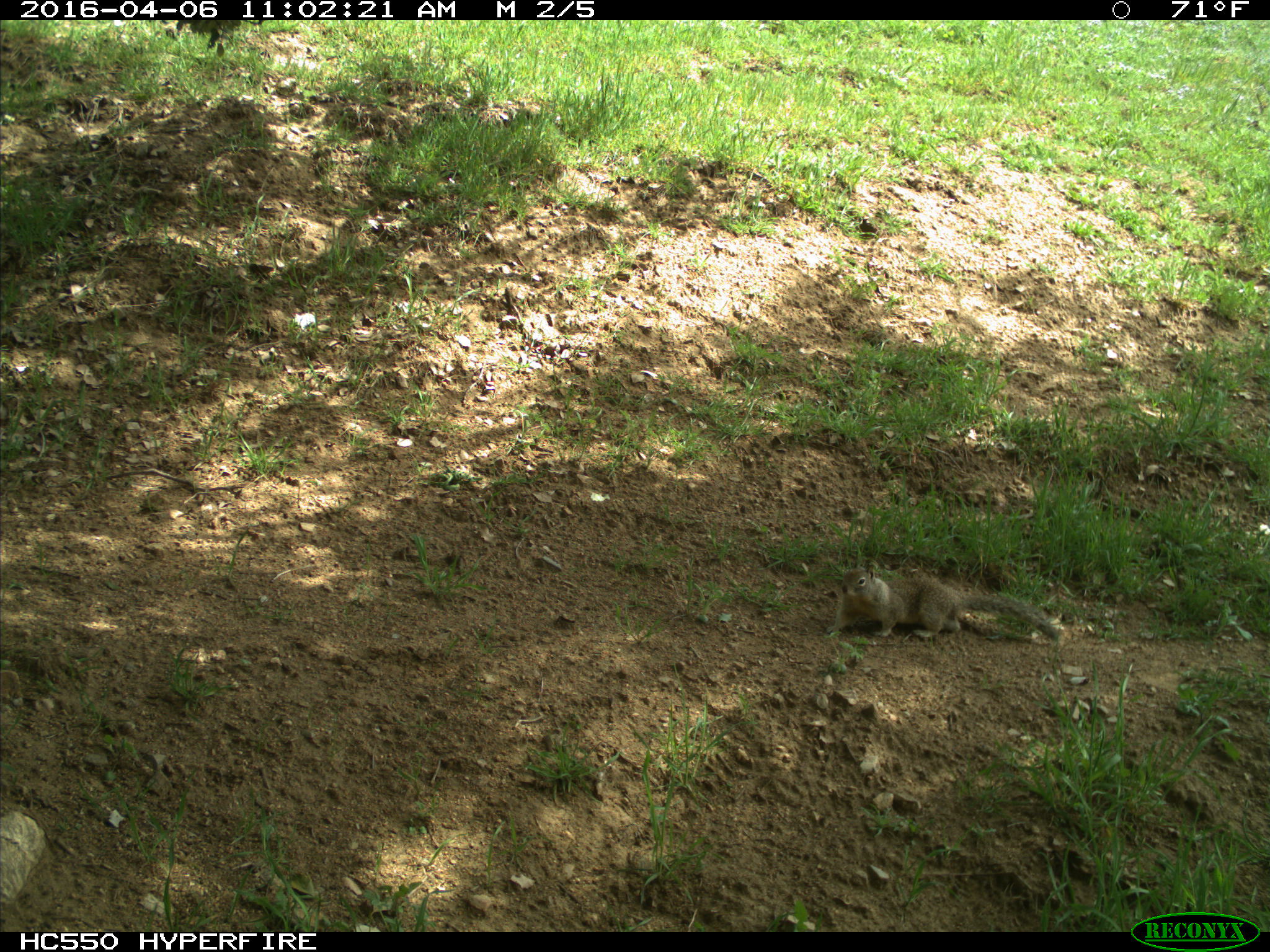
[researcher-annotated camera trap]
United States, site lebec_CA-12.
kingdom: Animalia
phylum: Chordata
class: Mammalia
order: Rodentia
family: Sciuridae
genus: Otospermophilus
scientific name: Otospermophilus beecheyi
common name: california ground squirrel